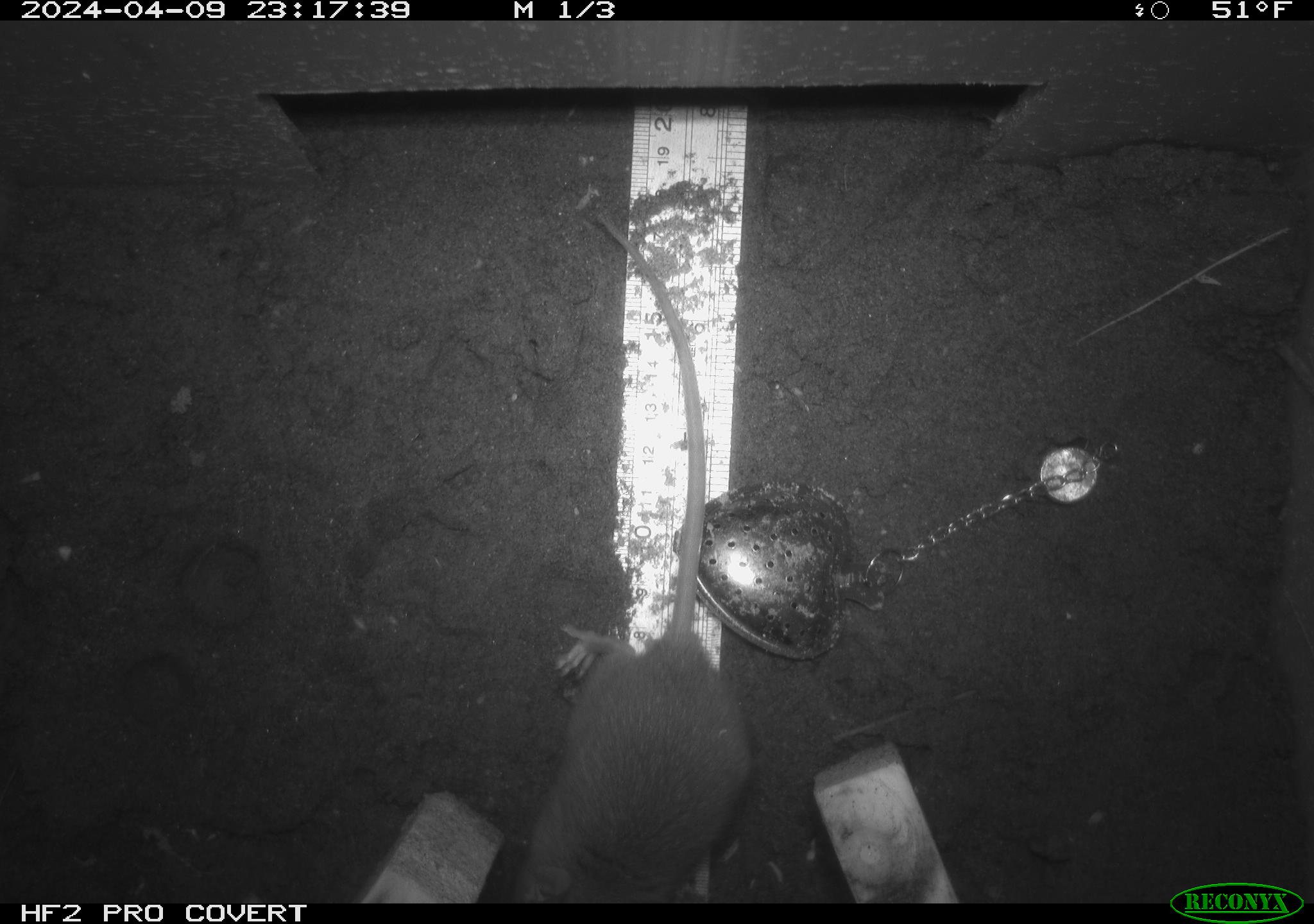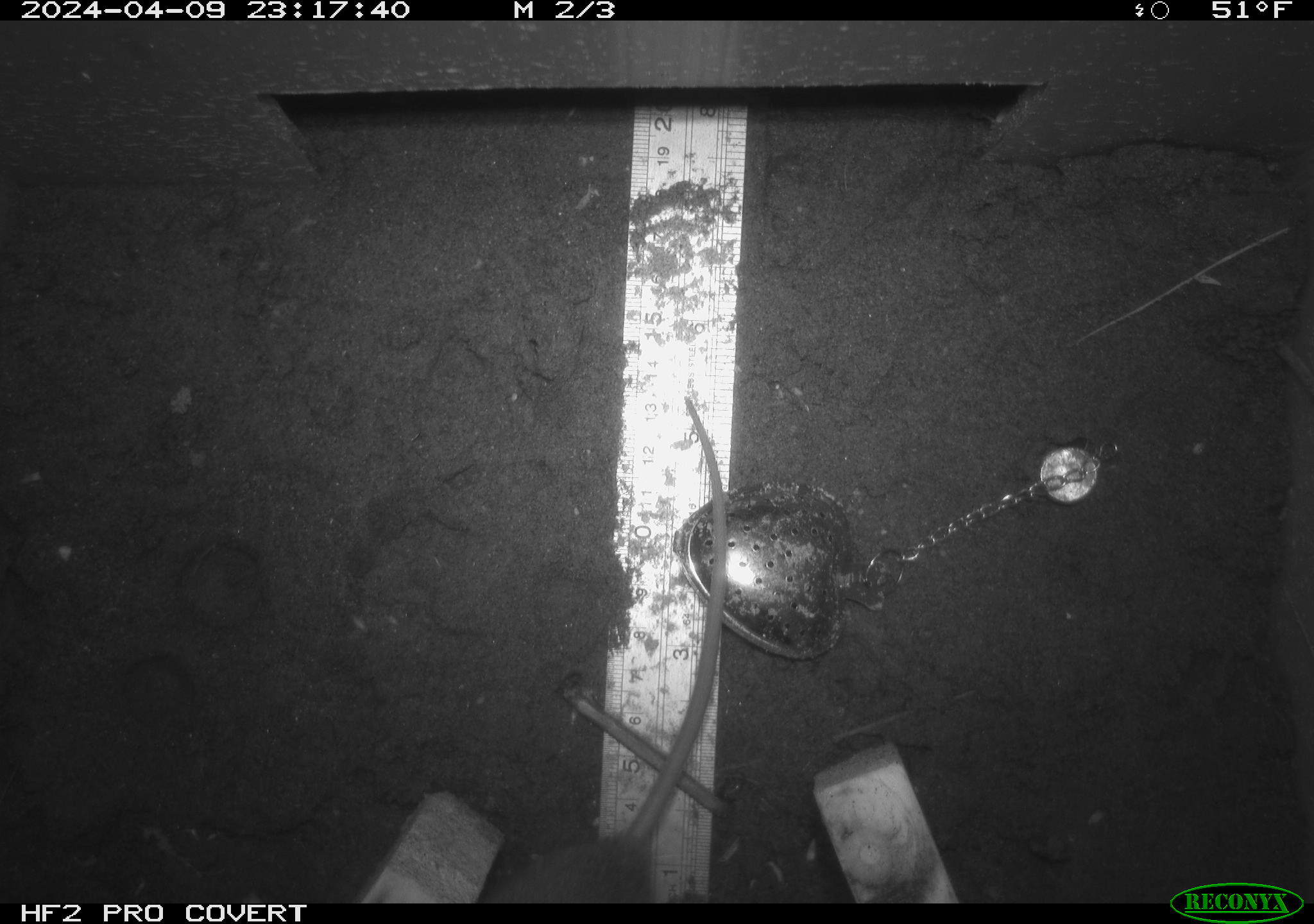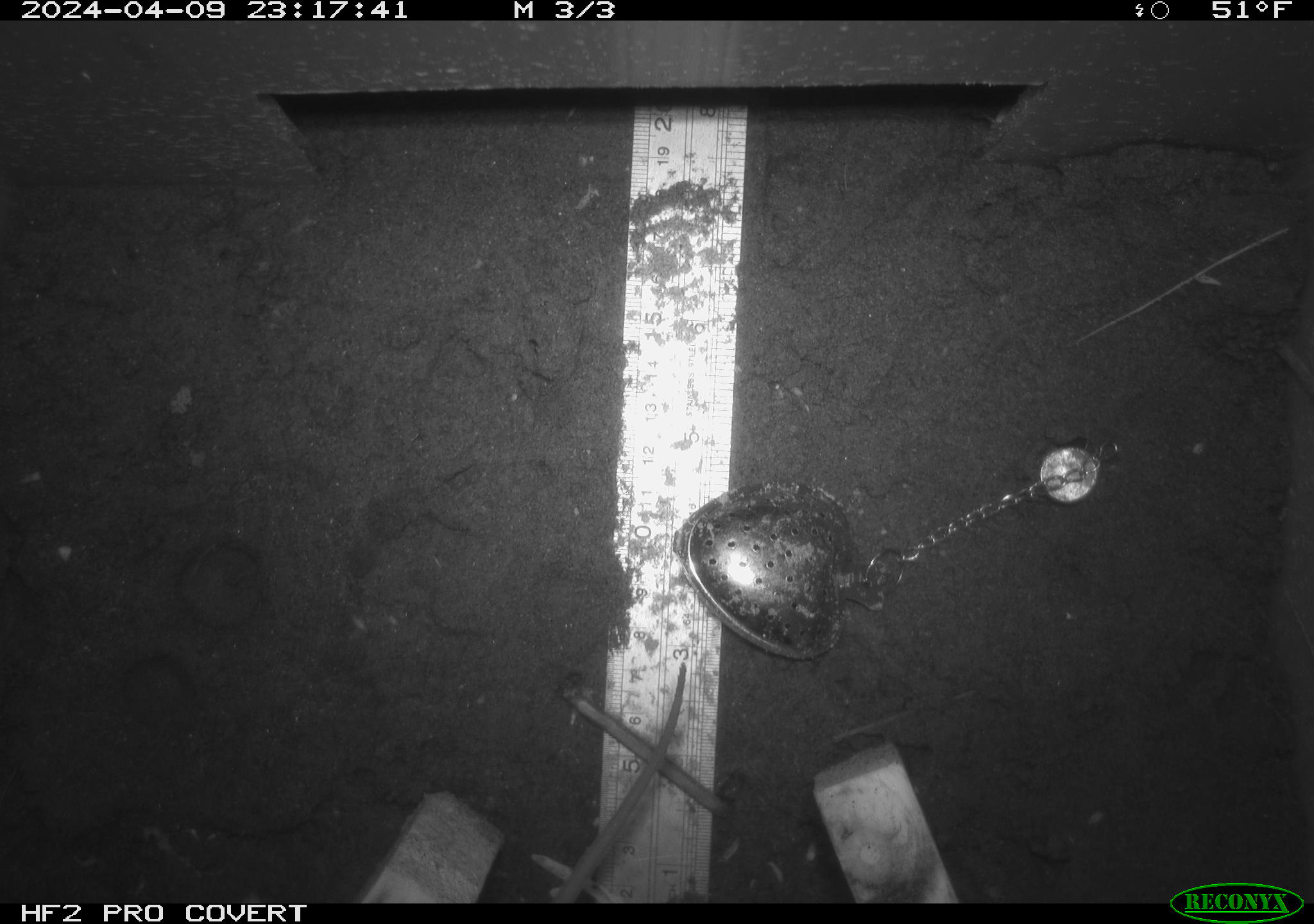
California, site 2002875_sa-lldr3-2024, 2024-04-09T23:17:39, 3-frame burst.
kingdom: Animalia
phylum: Chordata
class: Mammalia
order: Rodentia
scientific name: Rodentia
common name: rodent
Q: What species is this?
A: Rodent (Rodentia).